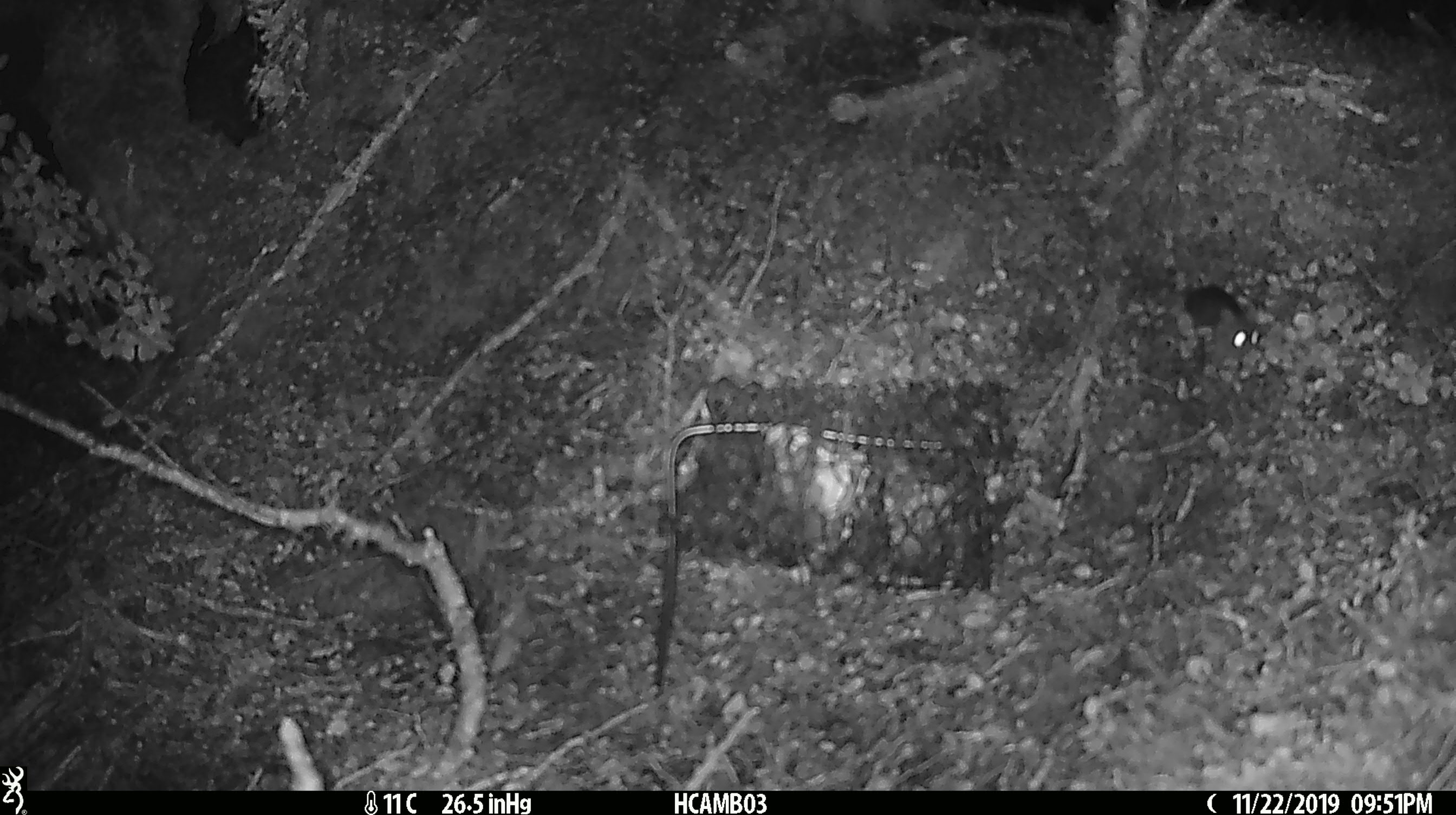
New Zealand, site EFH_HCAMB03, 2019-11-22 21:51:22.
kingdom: Animalia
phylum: Chordata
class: Mammalia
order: Rodentia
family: Muridae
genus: Mus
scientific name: Mus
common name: mouse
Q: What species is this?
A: Mouse (Mus).